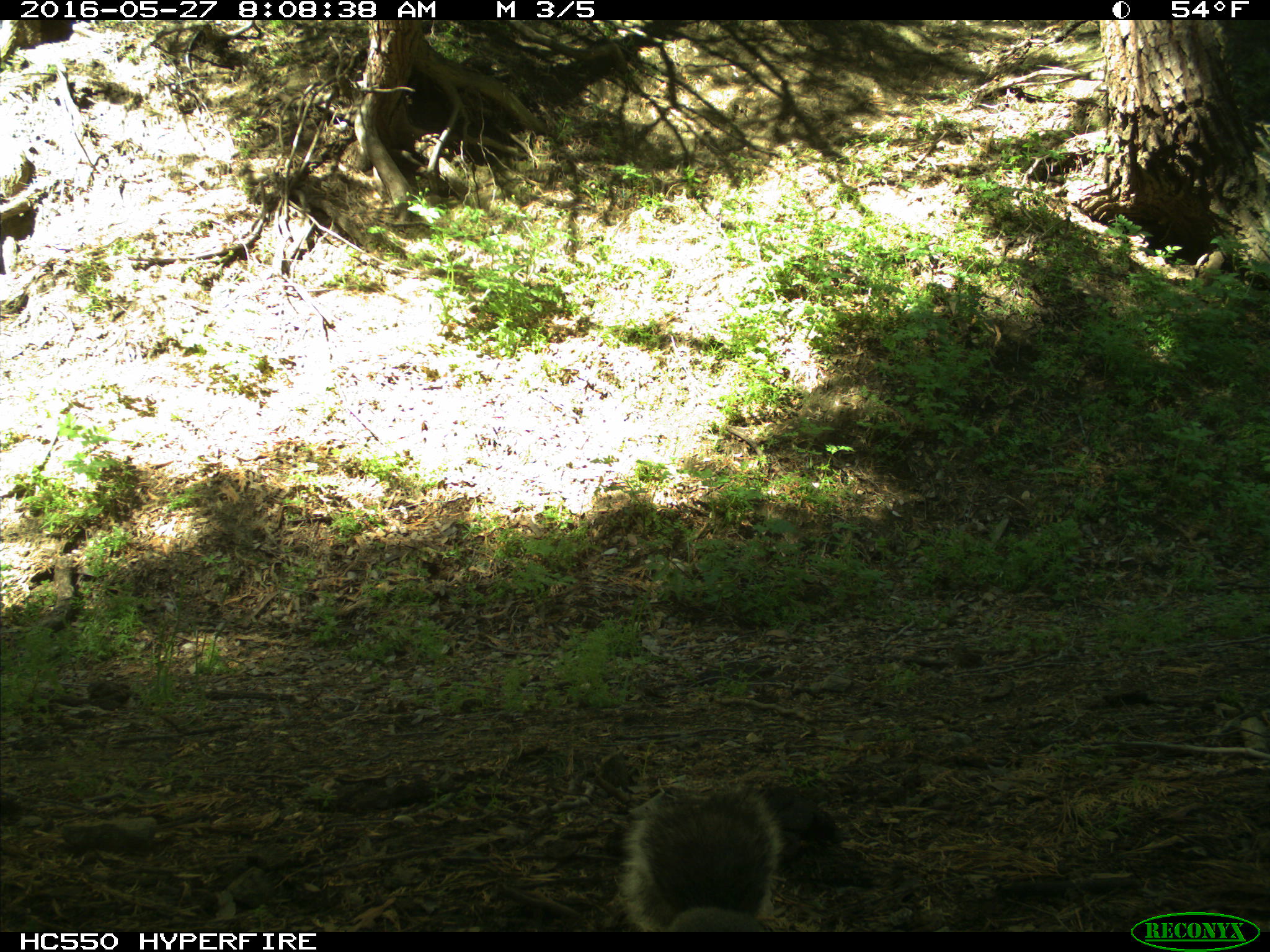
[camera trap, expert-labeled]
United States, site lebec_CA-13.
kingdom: Animalia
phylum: Chordata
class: Mammalia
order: Rodentia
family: Sciuridae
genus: Sciurus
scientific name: Sciurus carolinensis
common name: eastern gray squirrel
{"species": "Sciurus carolinensis (eastern gray squirrel)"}